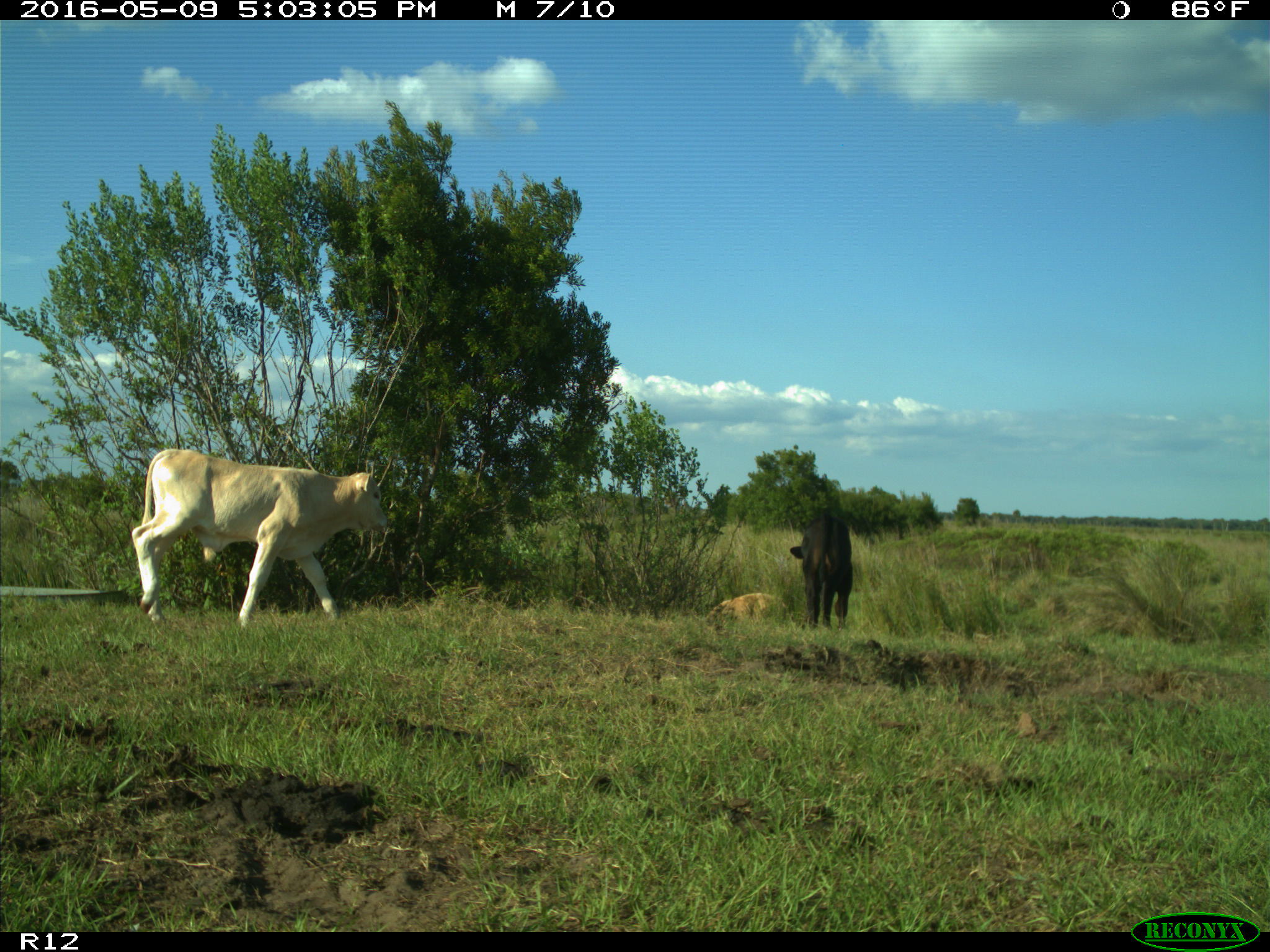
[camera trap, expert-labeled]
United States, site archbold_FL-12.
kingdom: Animalia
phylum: Chordata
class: Mammalia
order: Artiodactyla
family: Bovidae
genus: Bos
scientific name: Bos taurus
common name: domestic cow